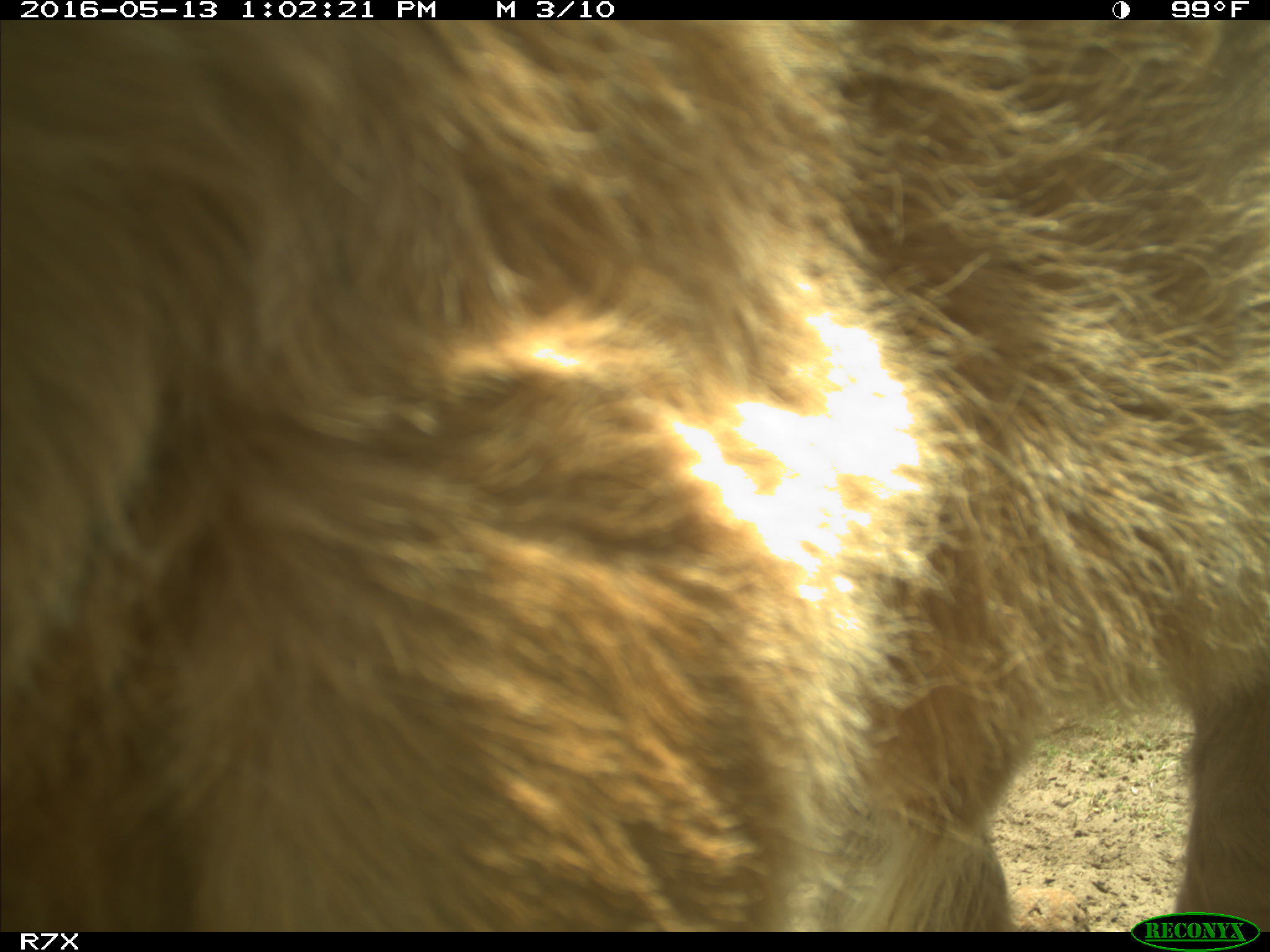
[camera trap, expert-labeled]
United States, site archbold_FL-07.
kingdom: Animalia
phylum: Chordata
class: Mammalia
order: Artiodactyla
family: Bovidae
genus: Bos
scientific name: Bos taurus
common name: domestic cow